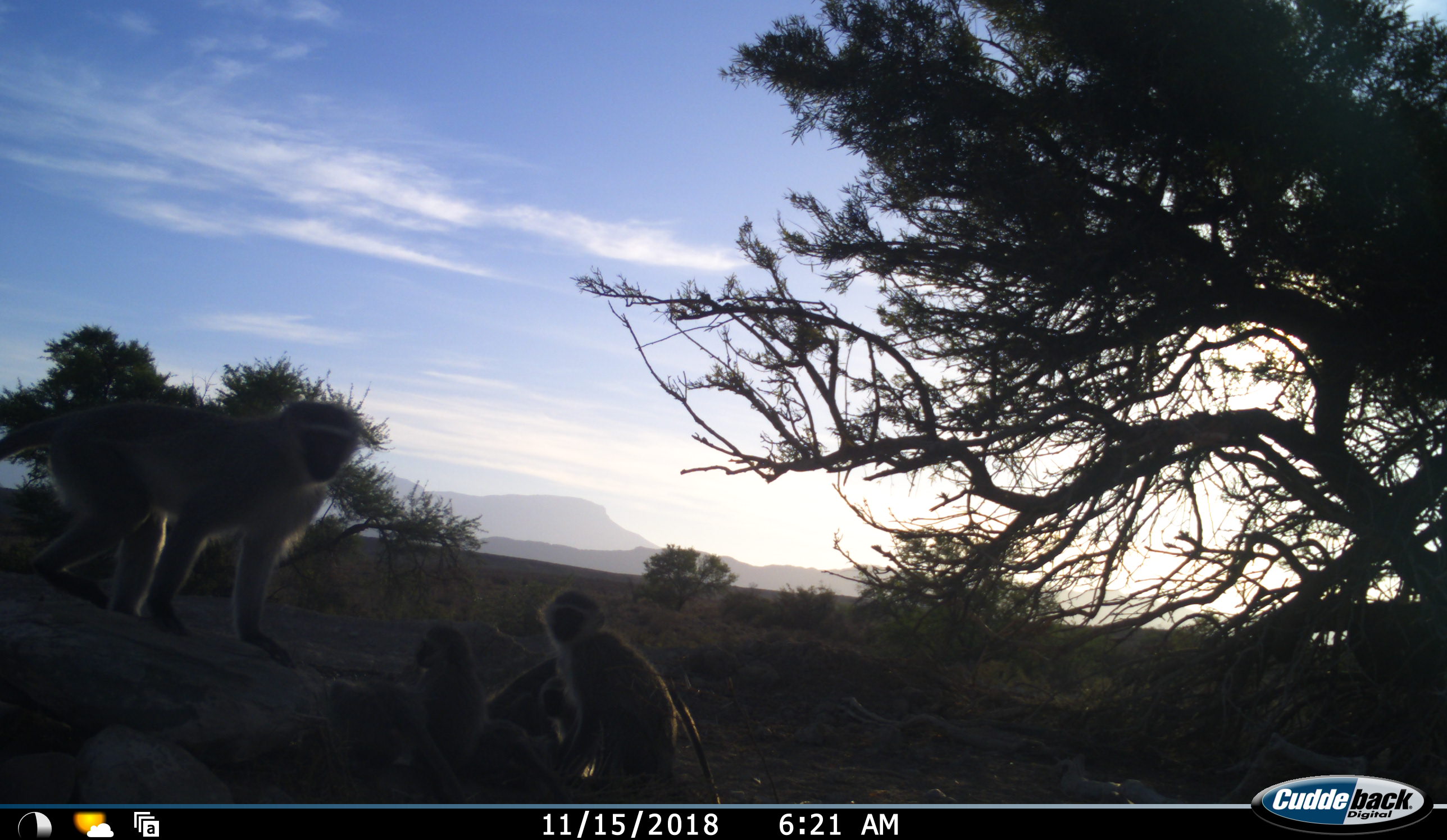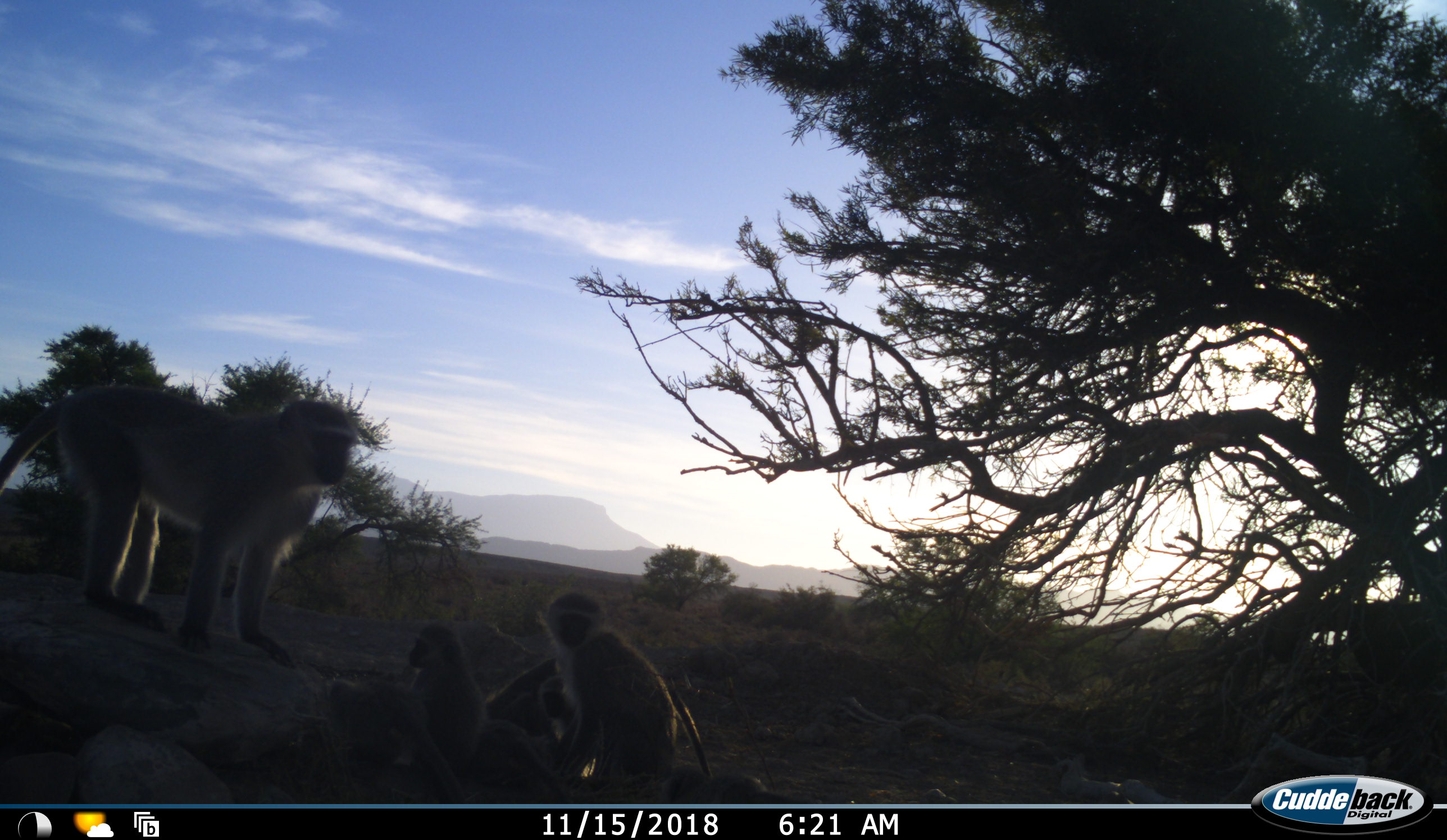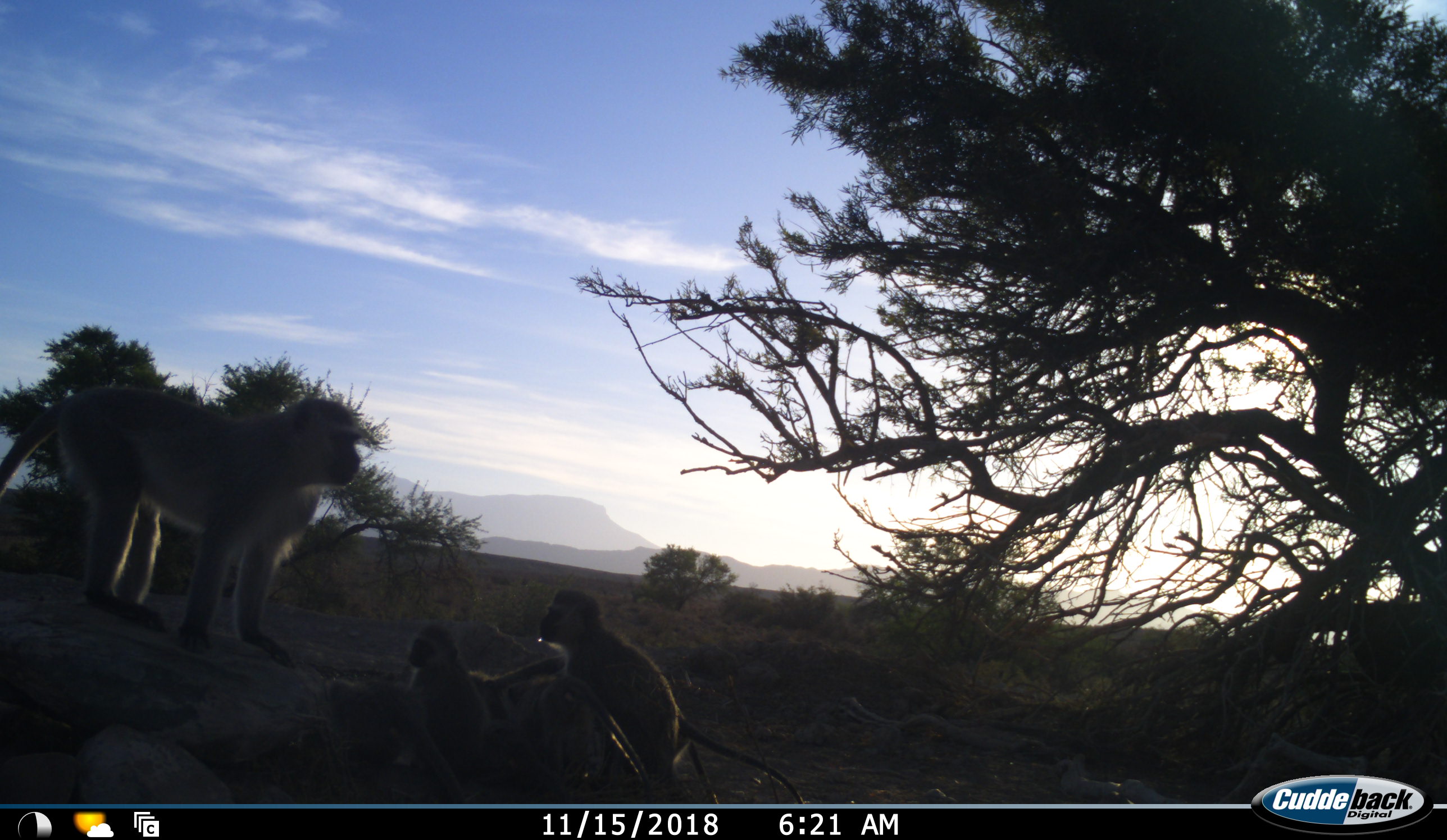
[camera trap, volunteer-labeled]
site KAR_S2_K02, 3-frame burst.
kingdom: Animalia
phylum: Chordata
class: Mammalia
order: Primates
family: Cercopithecidae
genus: Chlorocebus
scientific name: Chlorocebus pygerythrus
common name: vervet monkey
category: monkeyvervet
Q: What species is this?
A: Monkeyvervet (vervet monkey) (Chlorocebus pygerythrus).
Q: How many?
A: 4.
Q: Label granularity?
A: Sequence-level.